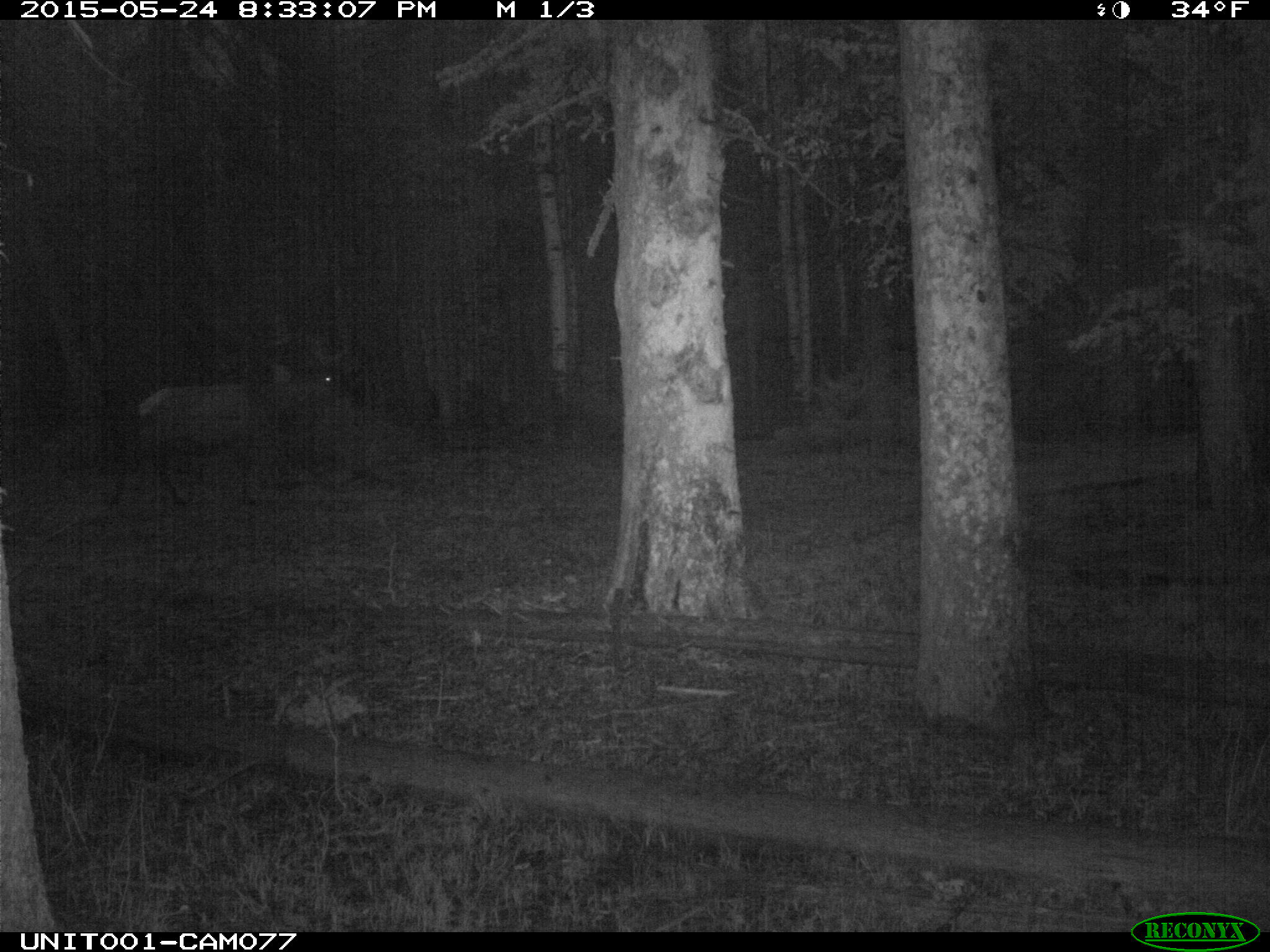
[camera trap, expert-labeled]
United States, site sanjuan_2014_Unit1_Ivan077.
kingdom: Animalia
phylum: Chordata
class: Mammalia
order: Artiodactyla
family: Cervidae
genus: Cervus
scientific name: Cervus elaphus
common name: red deer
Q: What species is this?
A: Cervus elaphus (red deer).